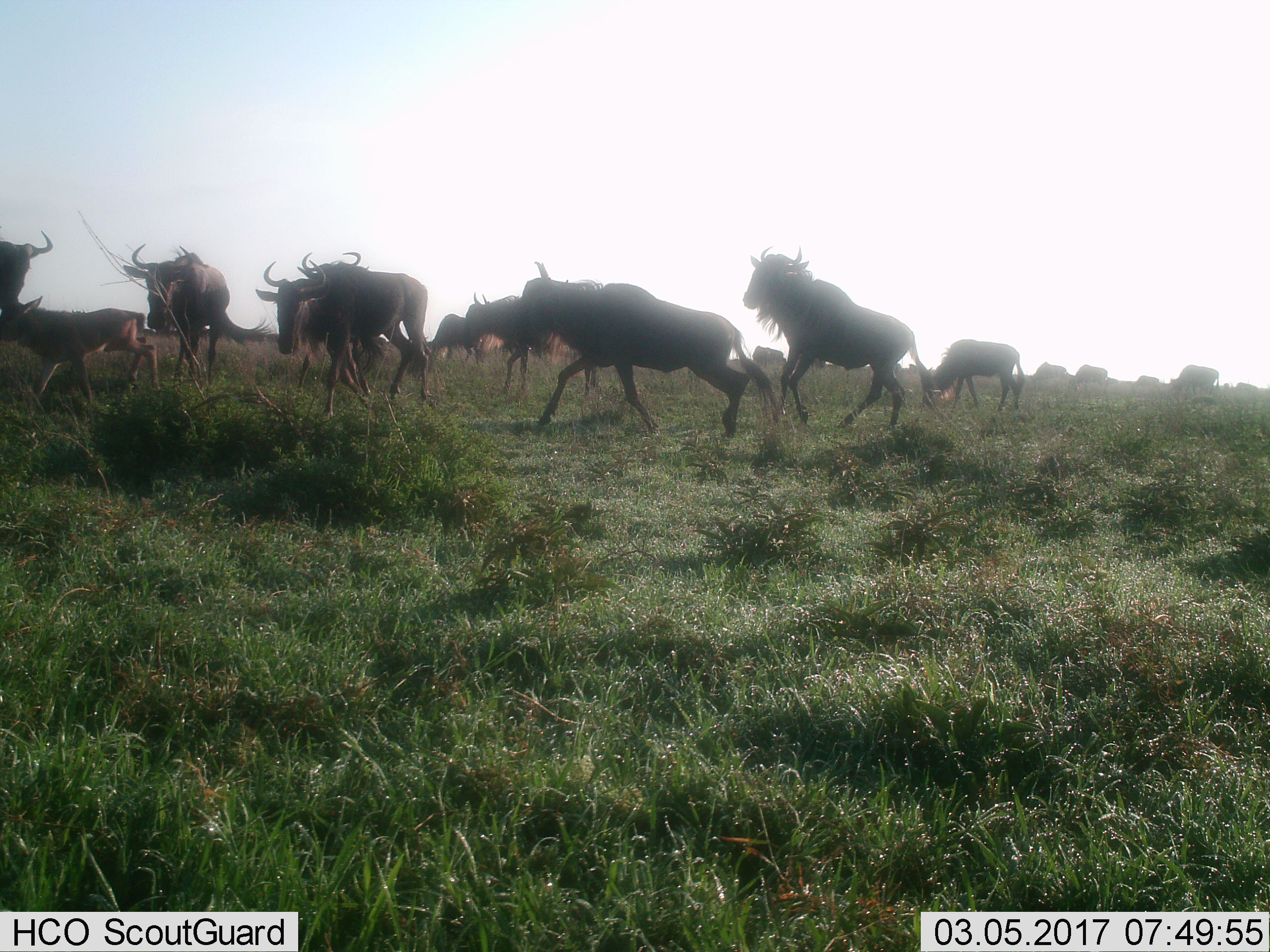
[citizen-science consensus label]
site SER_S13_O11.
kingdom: Animalia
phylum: Chordata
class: Mammalia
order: Artiodactyla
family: Bovidae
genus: Connochaetes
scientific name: Connochaetes taurinus taurinus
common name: blue wildebeest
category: wildebeestblue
Wildebeestblue (blue wildebeest) (Connochaetes taurinus taurinus), count 11-50. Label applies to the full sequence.